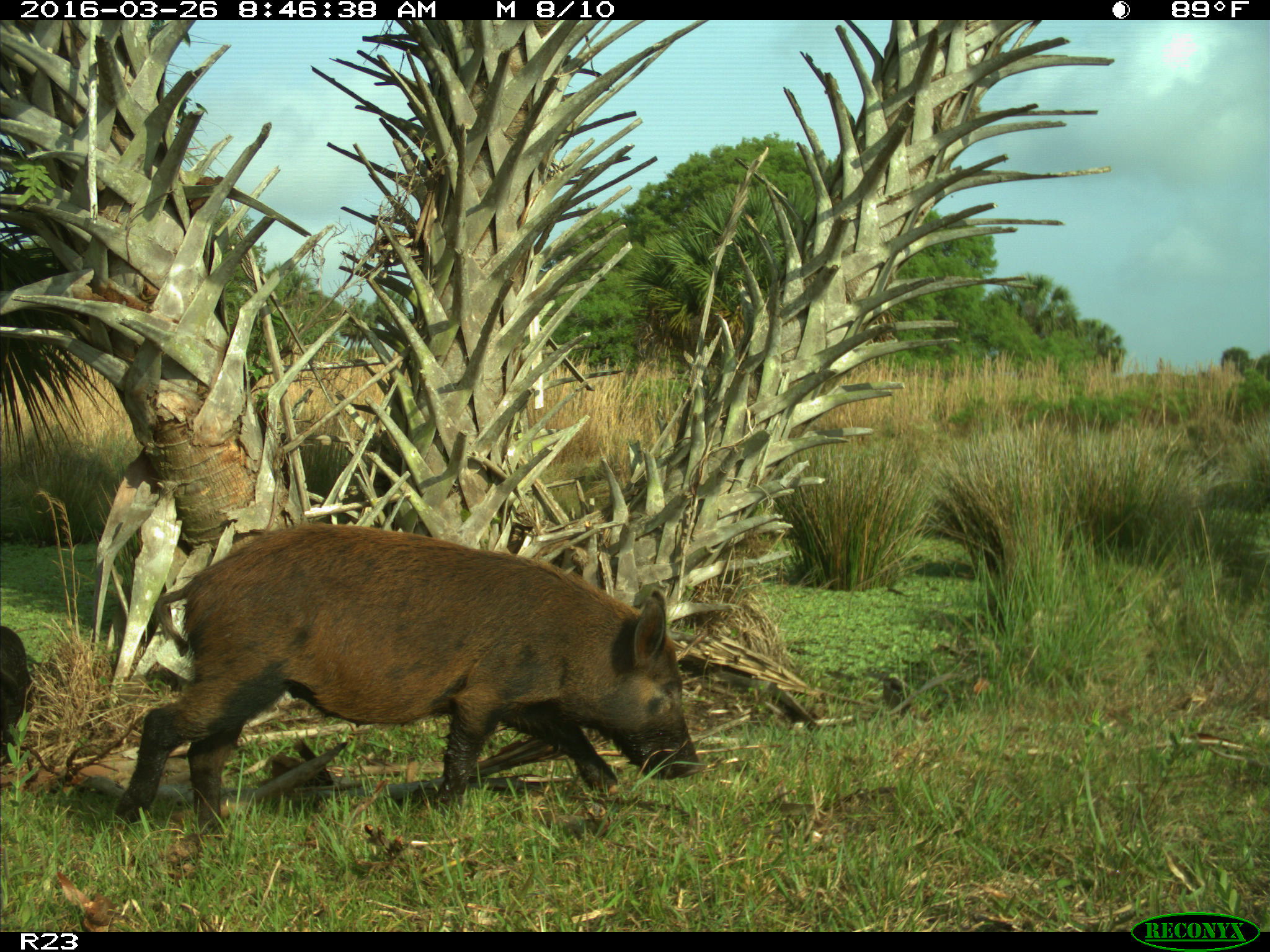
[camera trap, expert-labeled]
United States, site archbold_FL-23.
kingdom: Animalia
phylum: Chordata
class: Mammalia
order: Artiodactyla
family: Suidae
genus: Sus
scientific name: Sus scrofa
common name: wild boar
Sus scrofa (wild boar).